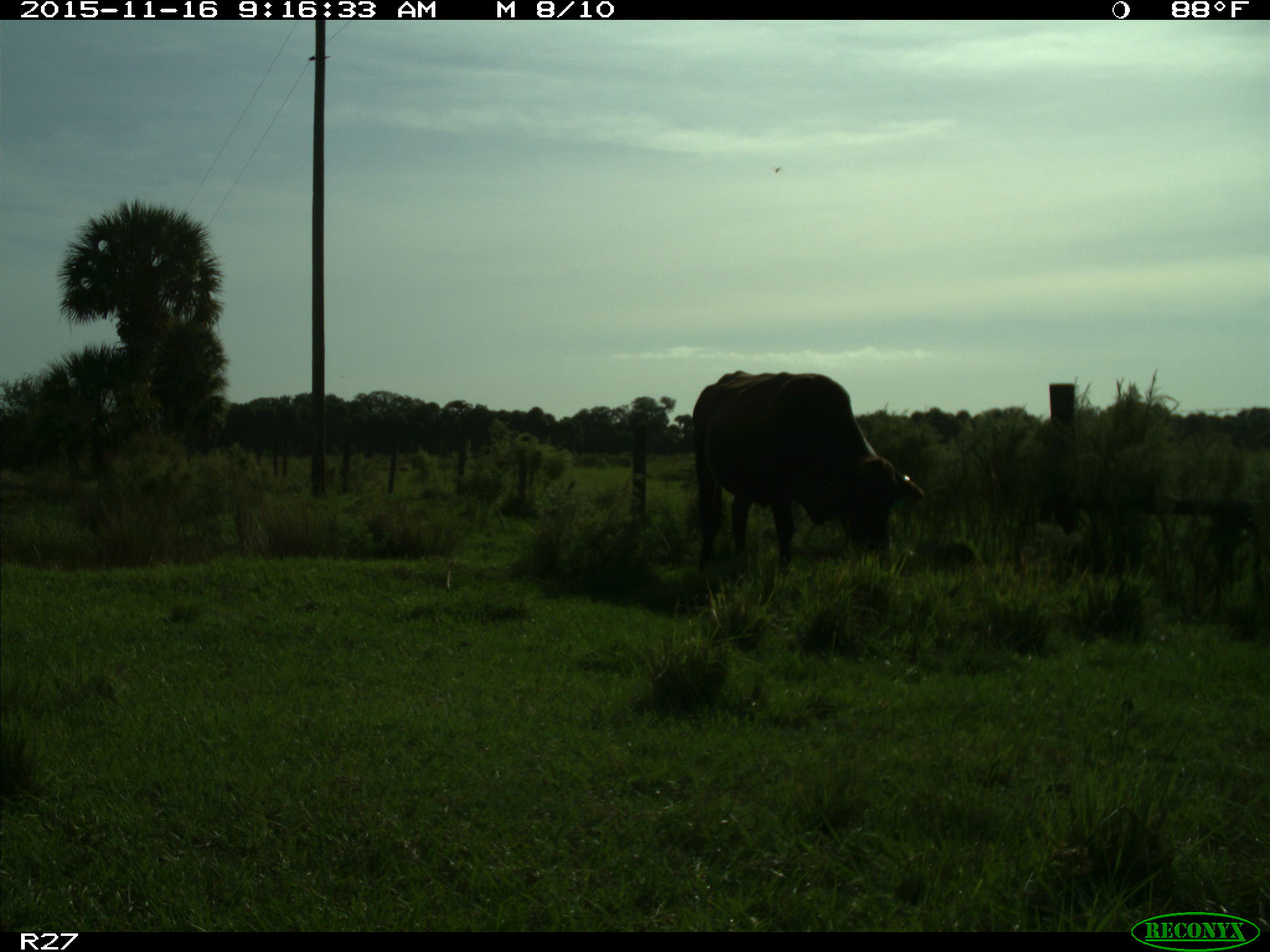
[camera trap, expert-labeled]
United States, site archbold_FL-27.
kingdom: Animalia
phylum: Chordata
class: Mammalia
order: Artiodactyla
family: Bovidae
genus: Bos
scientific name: Bos taurus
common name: domestic cow